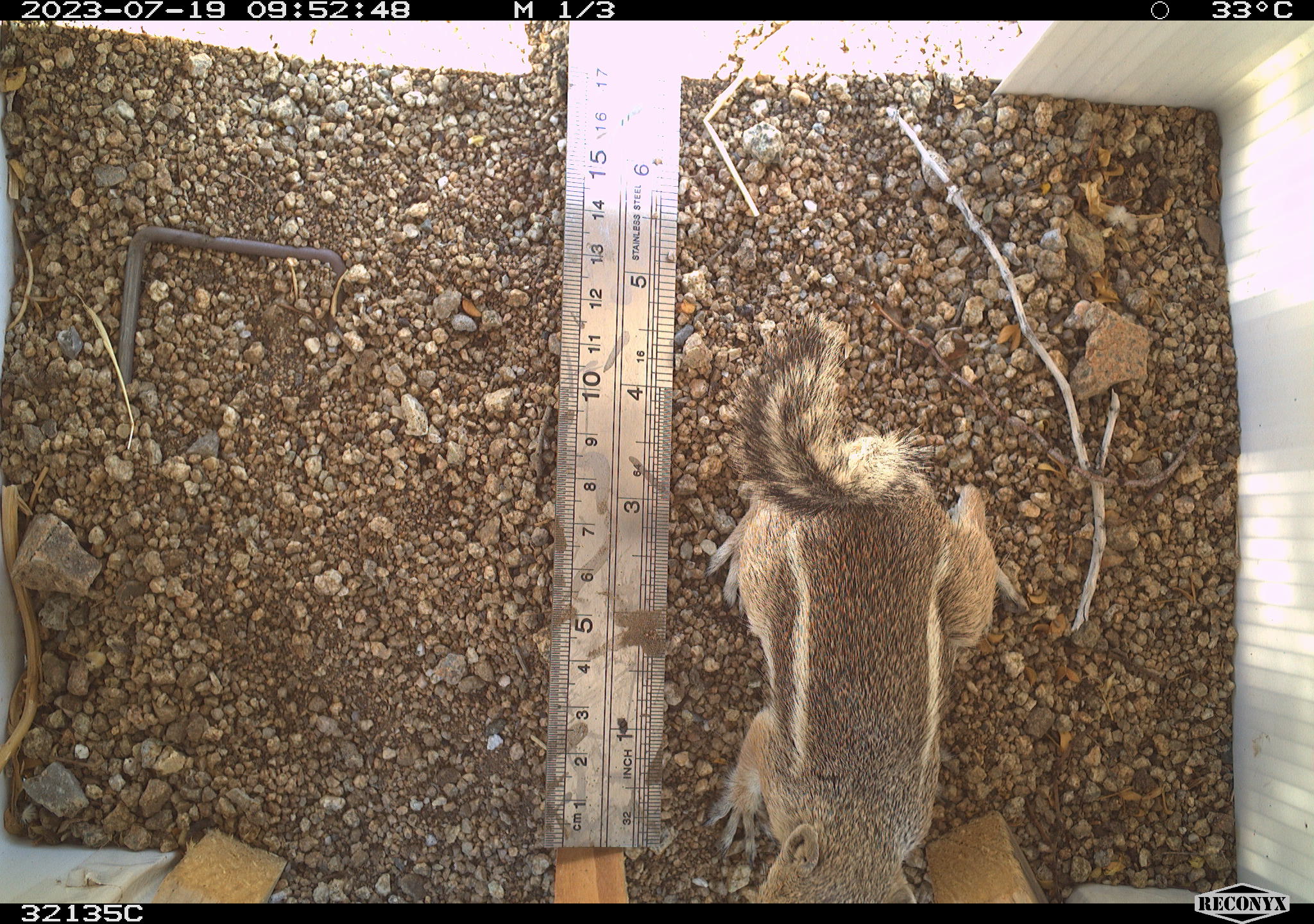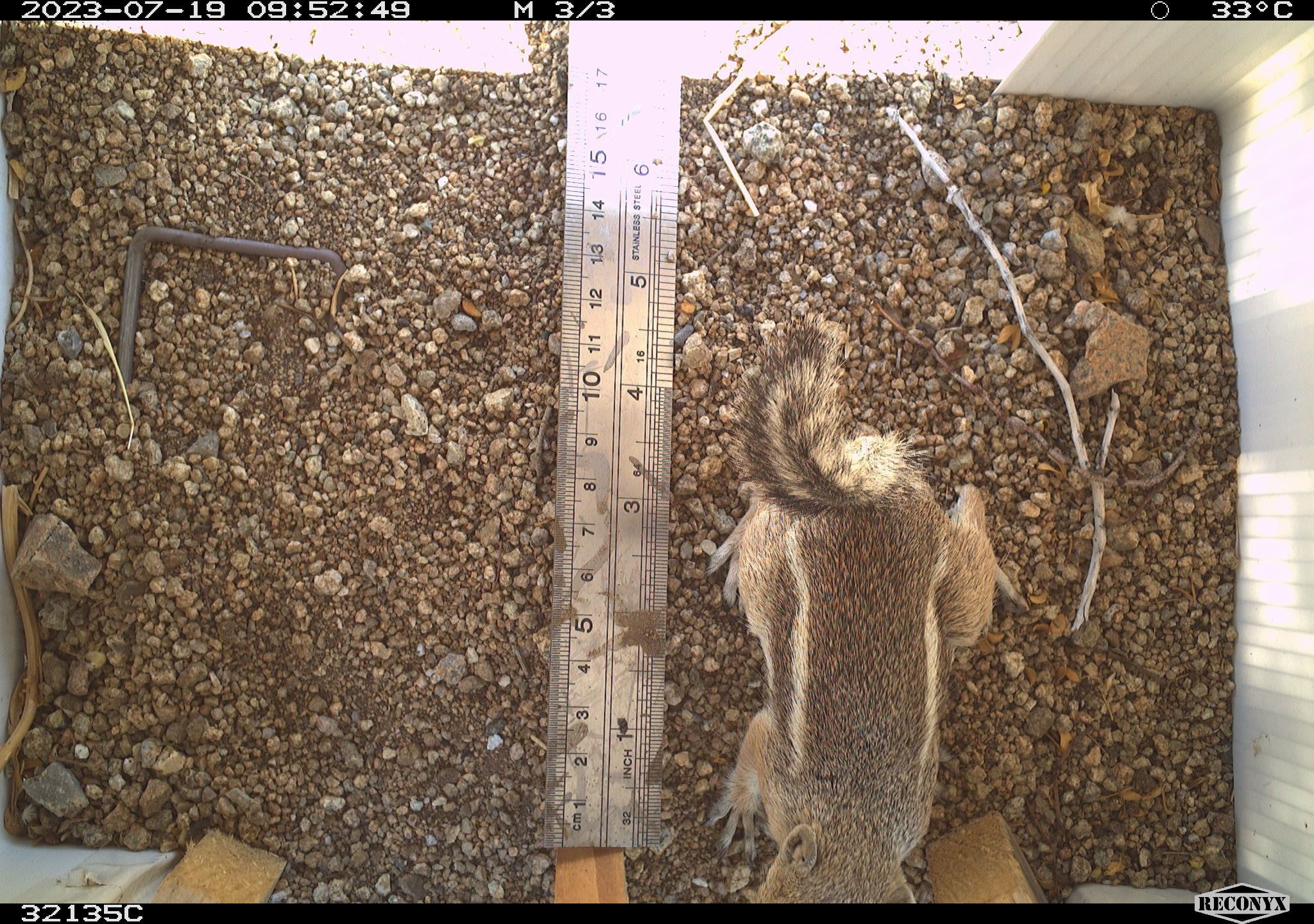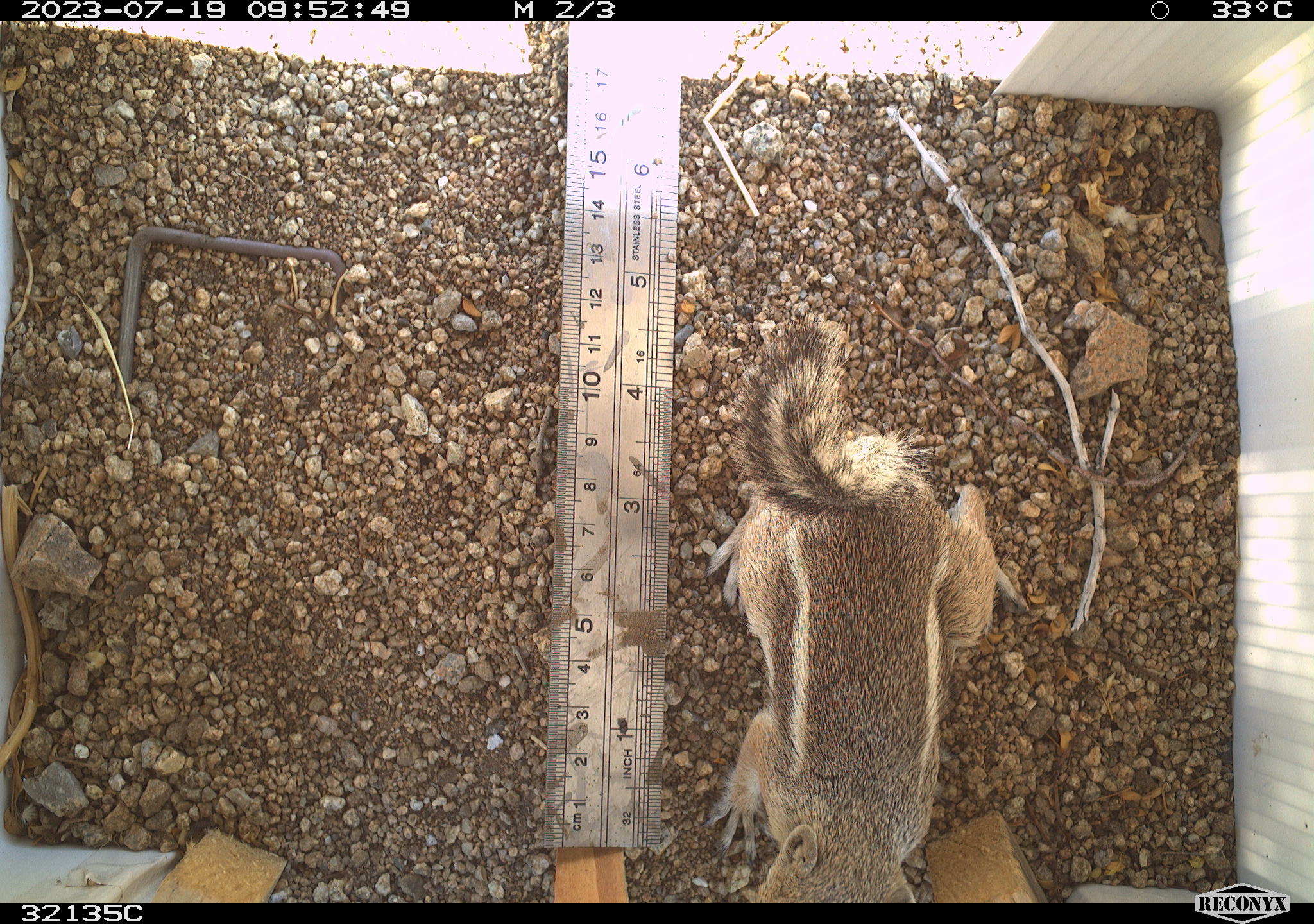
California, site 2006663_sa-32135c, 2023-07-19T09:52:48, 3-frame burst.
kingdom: Animalia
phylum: Chordata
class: Mammalia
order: Rodentia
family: Sciuridae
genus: Ammospermophilus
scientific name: Ammospermophilus leucurus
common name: white-tailed antelope squirrel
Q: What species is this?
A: White-tailed antelope squirrel (Ammospermophilus leucurus).